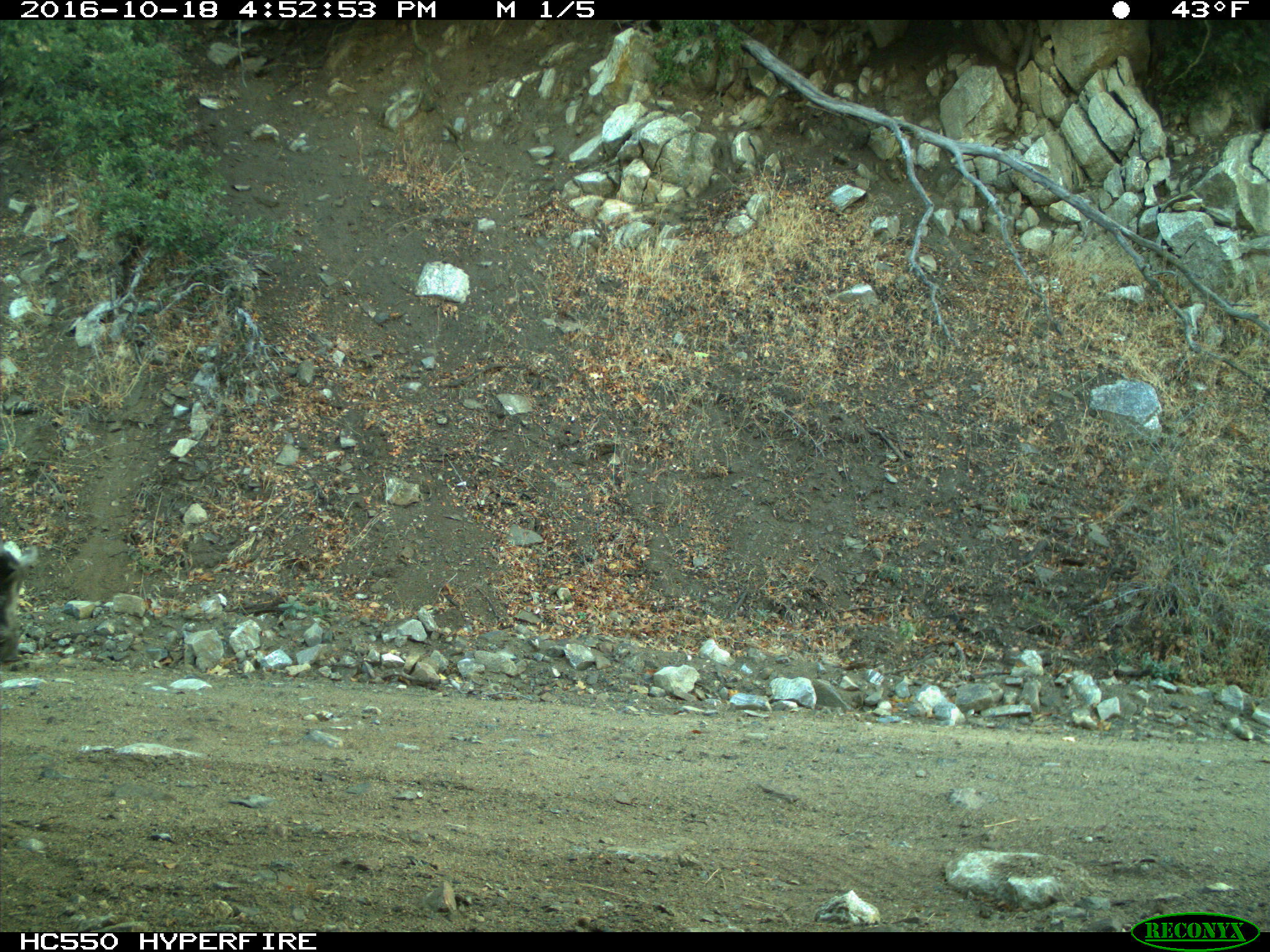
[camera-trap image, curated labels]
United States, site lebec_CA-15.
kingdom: Animalia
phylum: Chordata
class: Mammalia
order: Artiodactyla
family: Suidae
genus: Sus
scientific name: Sus scrofa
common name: wild boar